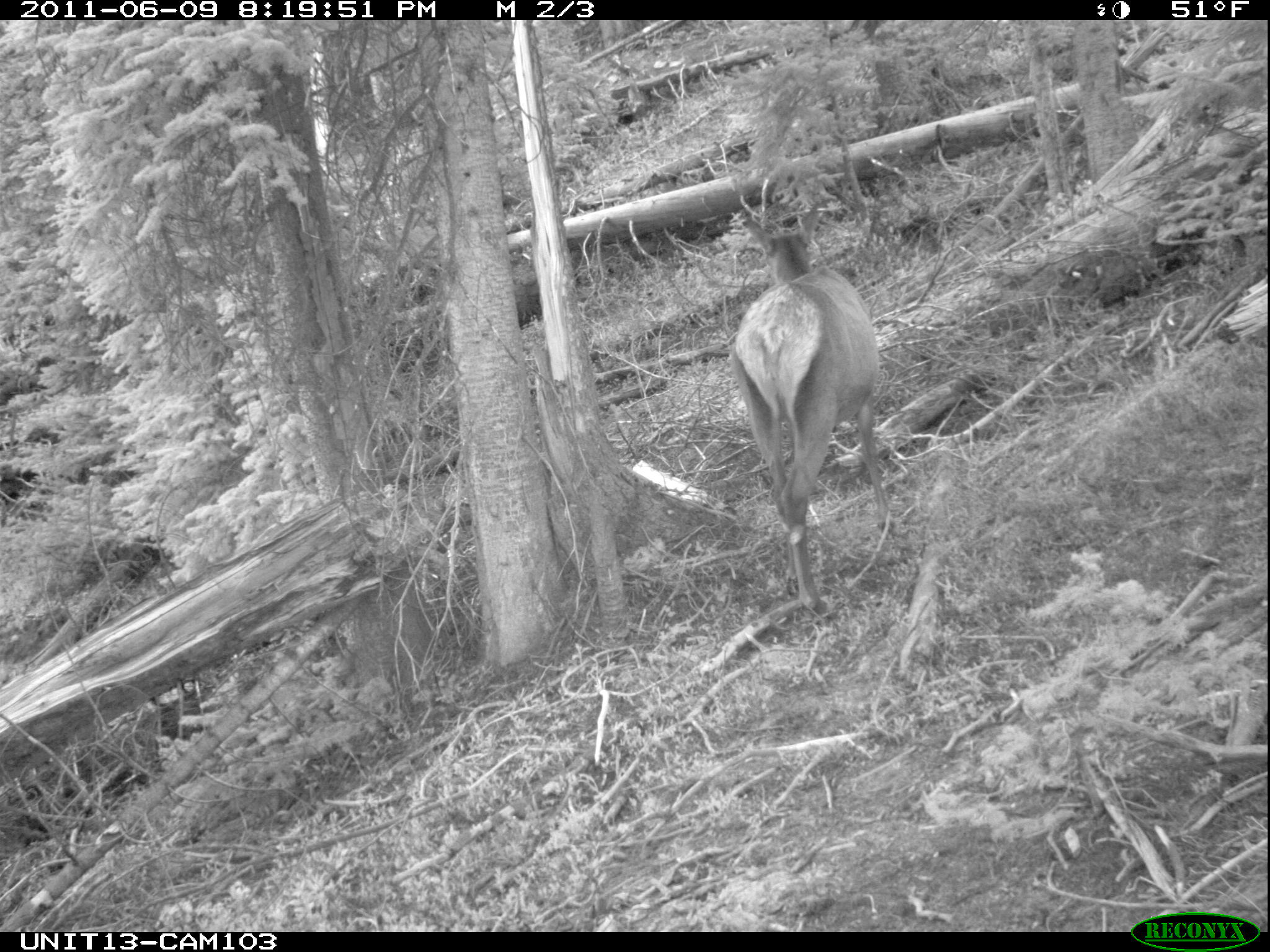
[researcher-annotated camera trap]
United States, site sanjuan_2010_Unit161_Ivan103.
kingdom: Animalia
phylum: Chordata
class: Mammalia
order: Artiodactyla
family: Cervidae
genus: Cervus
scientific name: Cervus elaphus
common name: red deer